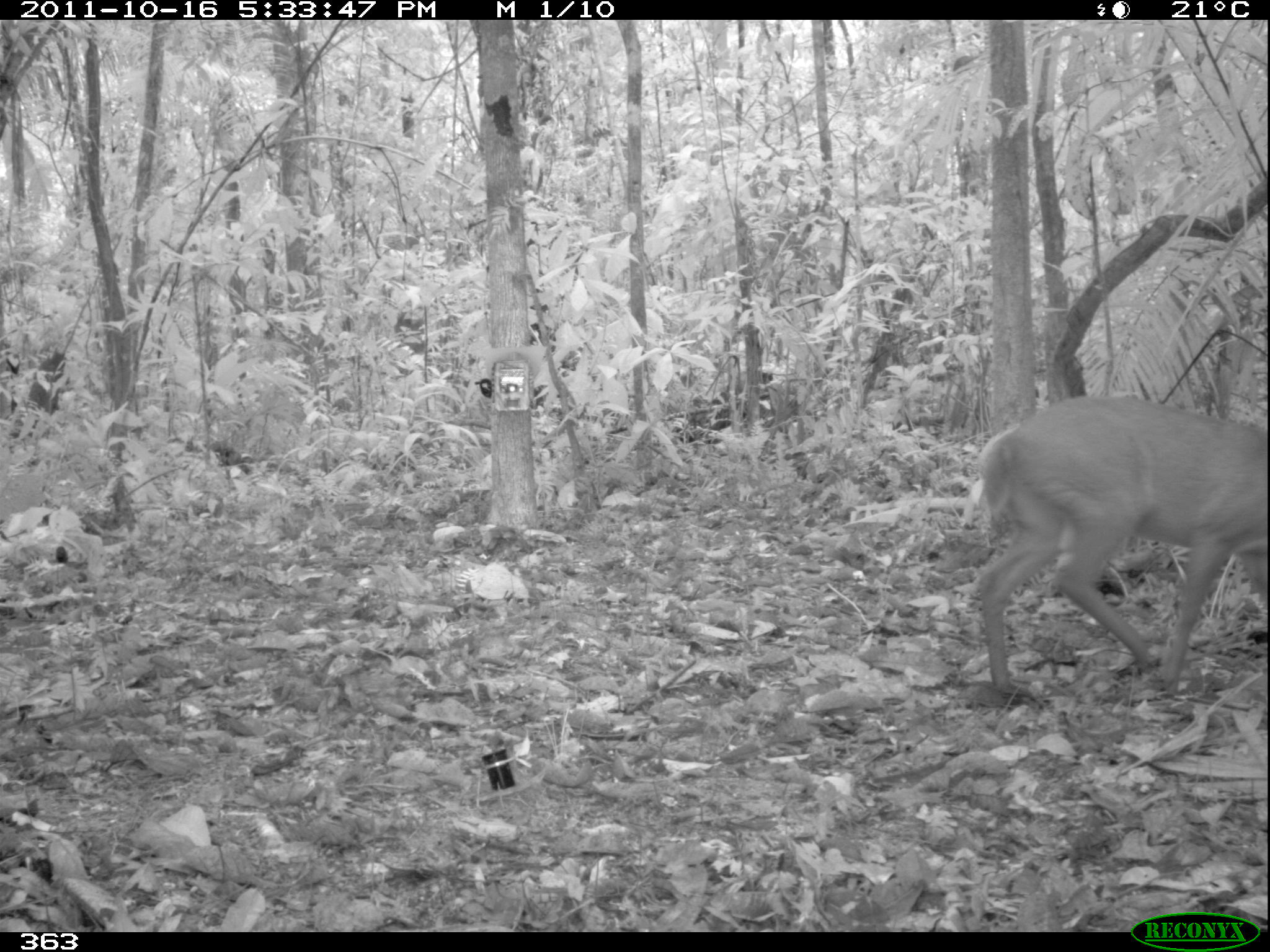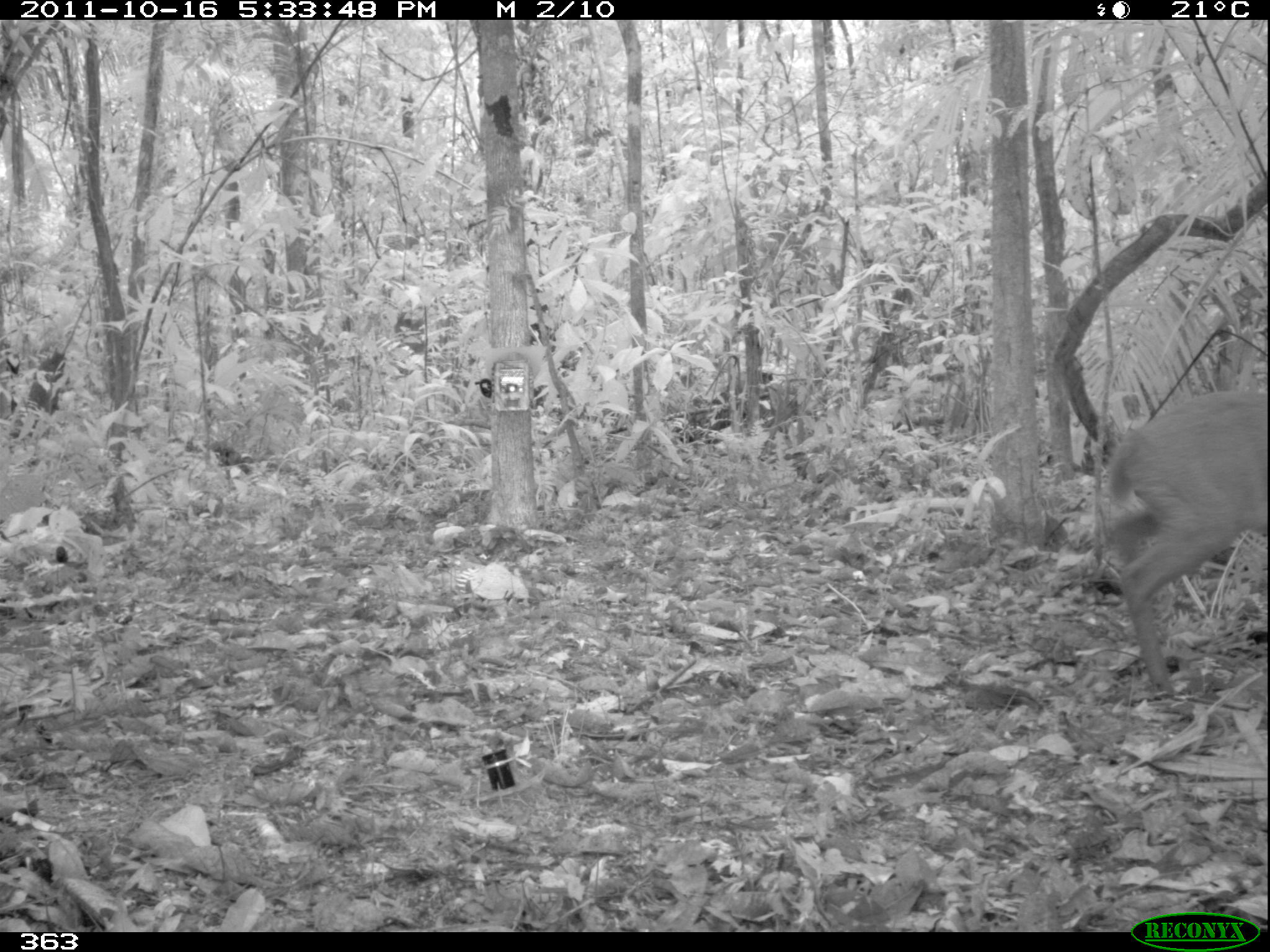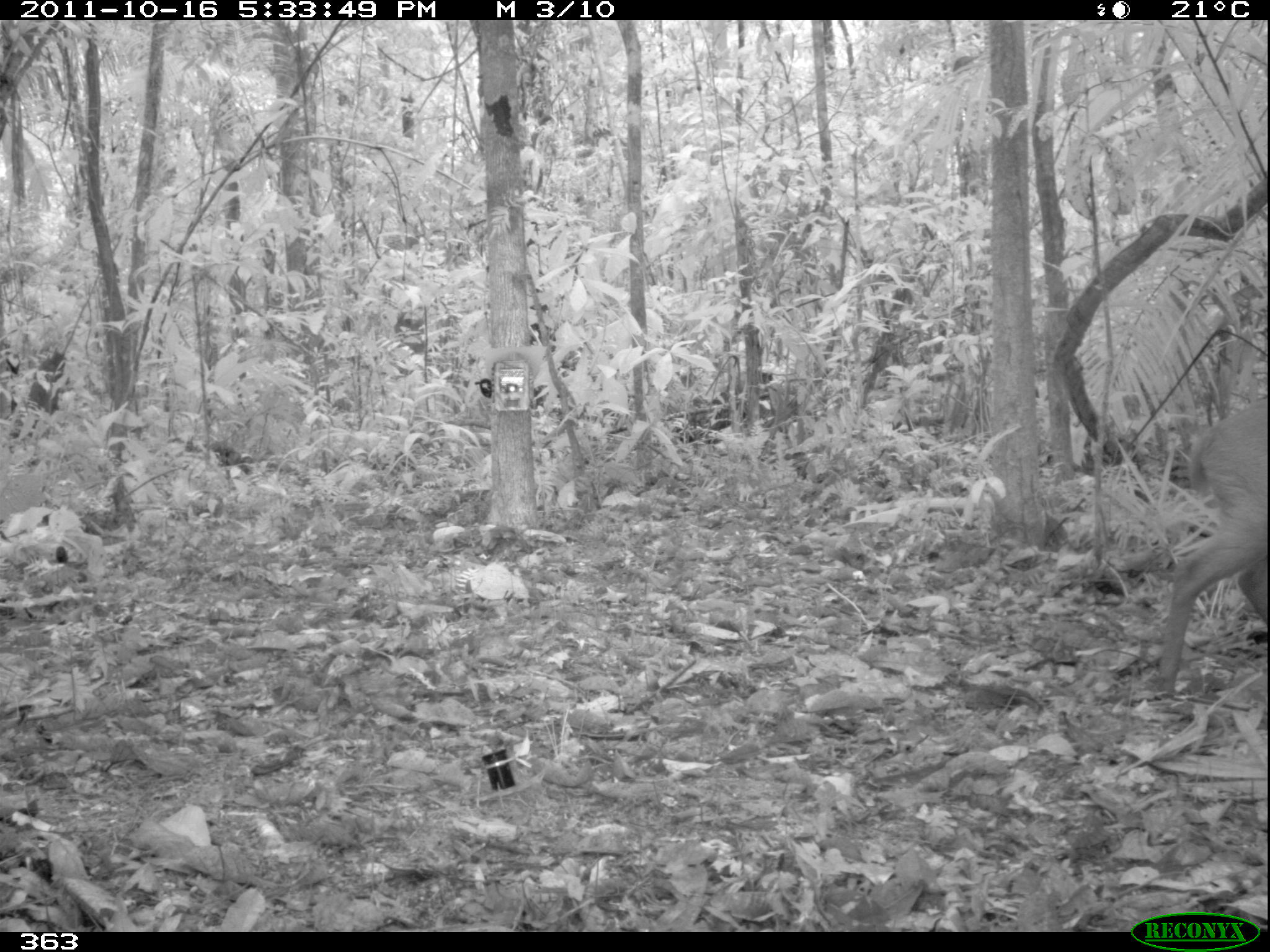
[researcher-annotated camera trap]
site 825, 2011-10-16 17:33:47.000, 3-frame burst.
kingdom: Animalia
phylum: Chordata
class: Mammalia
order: Artiodactyla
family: Cervidae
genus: Mazama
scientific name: Mazama americana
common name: red brocket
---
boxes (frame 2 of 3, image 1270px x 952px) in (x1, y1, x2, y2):
mazama americana: (1098, 390, 1268, 692)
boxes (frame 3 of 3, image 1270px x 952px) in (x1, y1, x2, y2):
mazama americana: (1151, 396, 1265, 693)